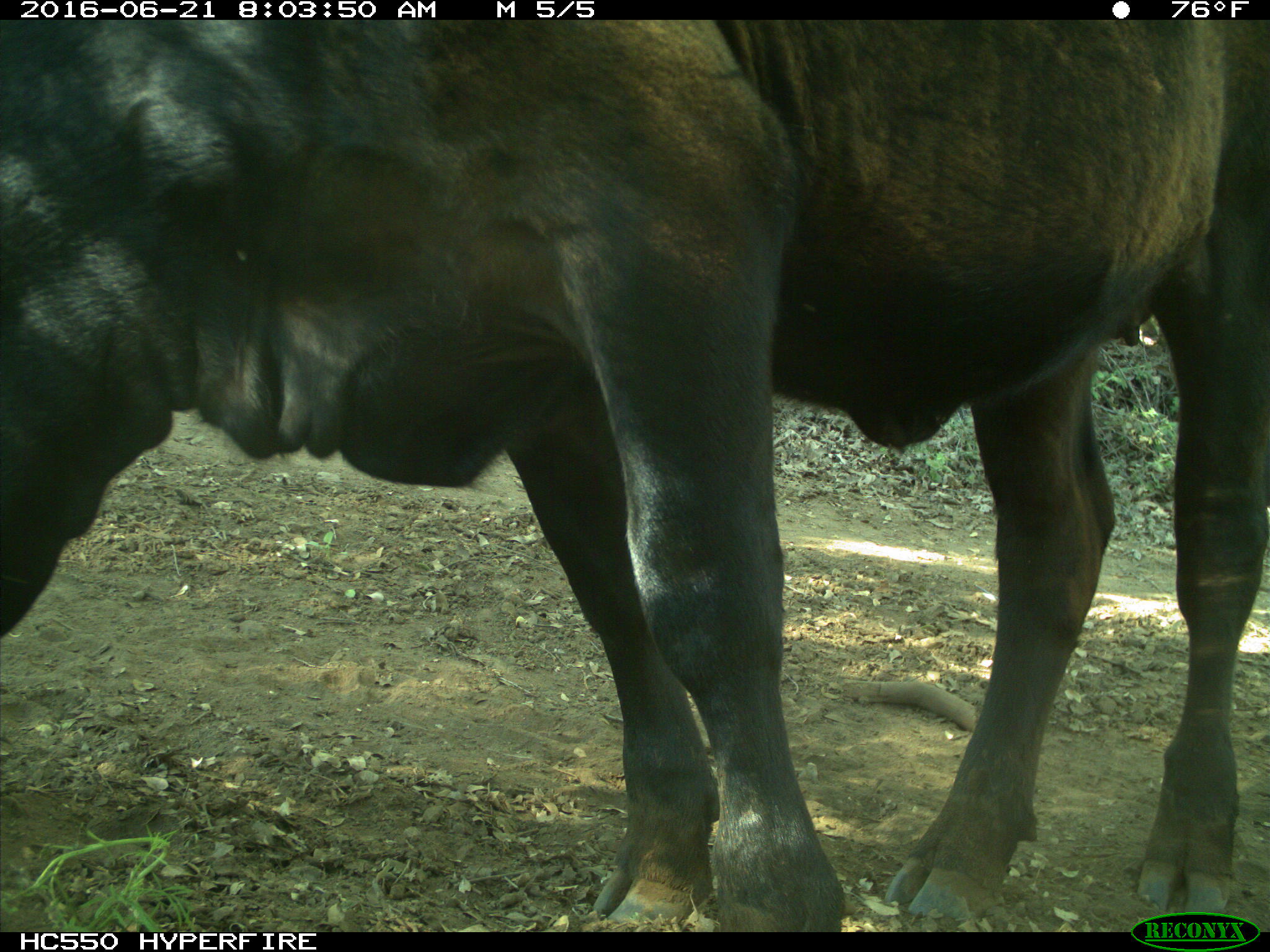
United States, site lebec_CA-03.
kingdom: Animalia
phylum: Chordata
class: Mammalia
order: Artiodactyla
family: Bovidae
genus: Bos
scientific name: Bos taurus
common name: domestic cow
Bos taurus (domestic cow).